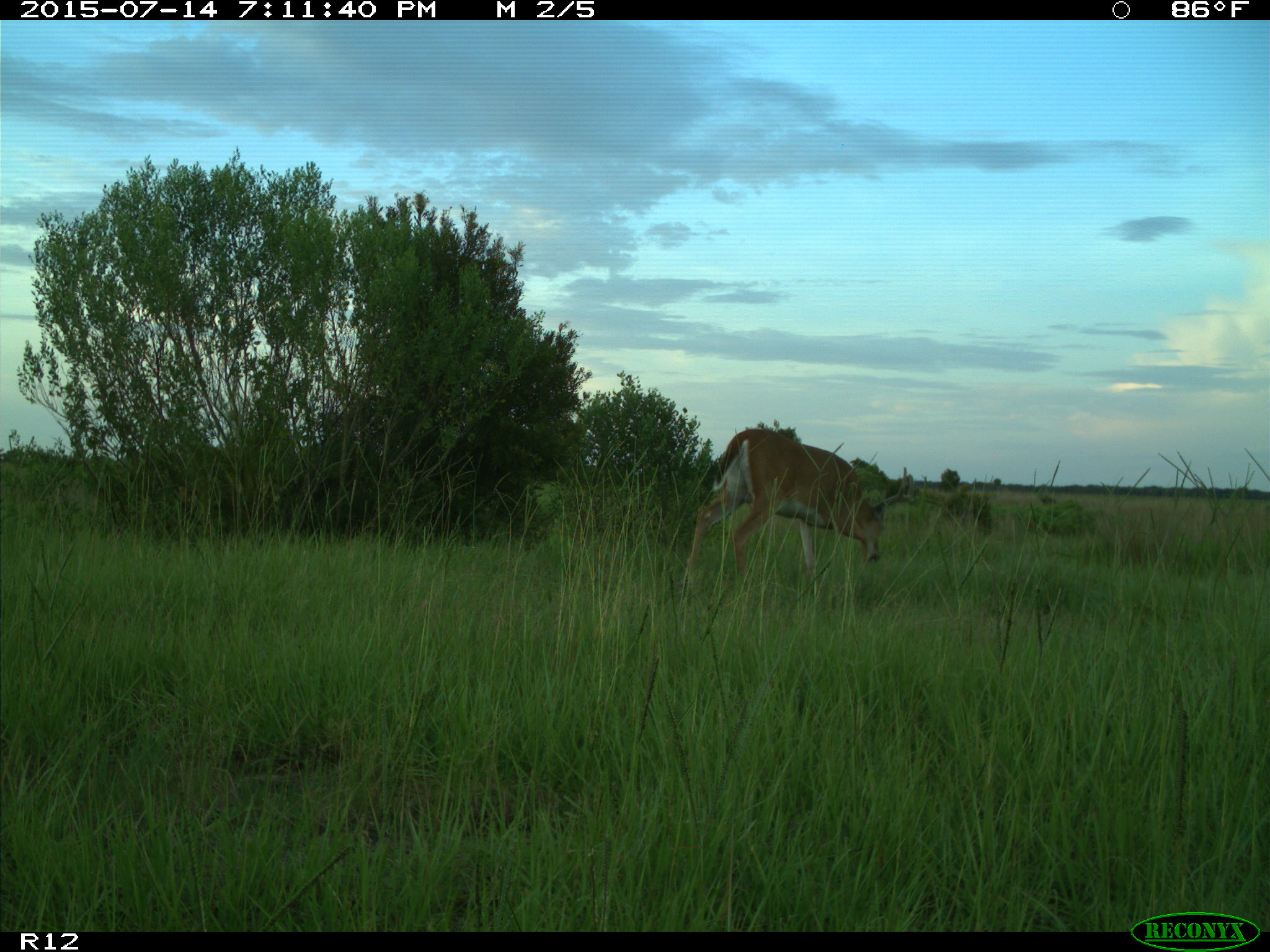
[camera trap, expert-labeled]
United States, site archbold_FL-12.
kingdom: Animalia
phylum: Chordata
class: Mammalia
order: Artiodactyla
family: Cervidae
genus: Odocoileus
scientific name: Odocoileus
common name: deer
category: unidentified deer